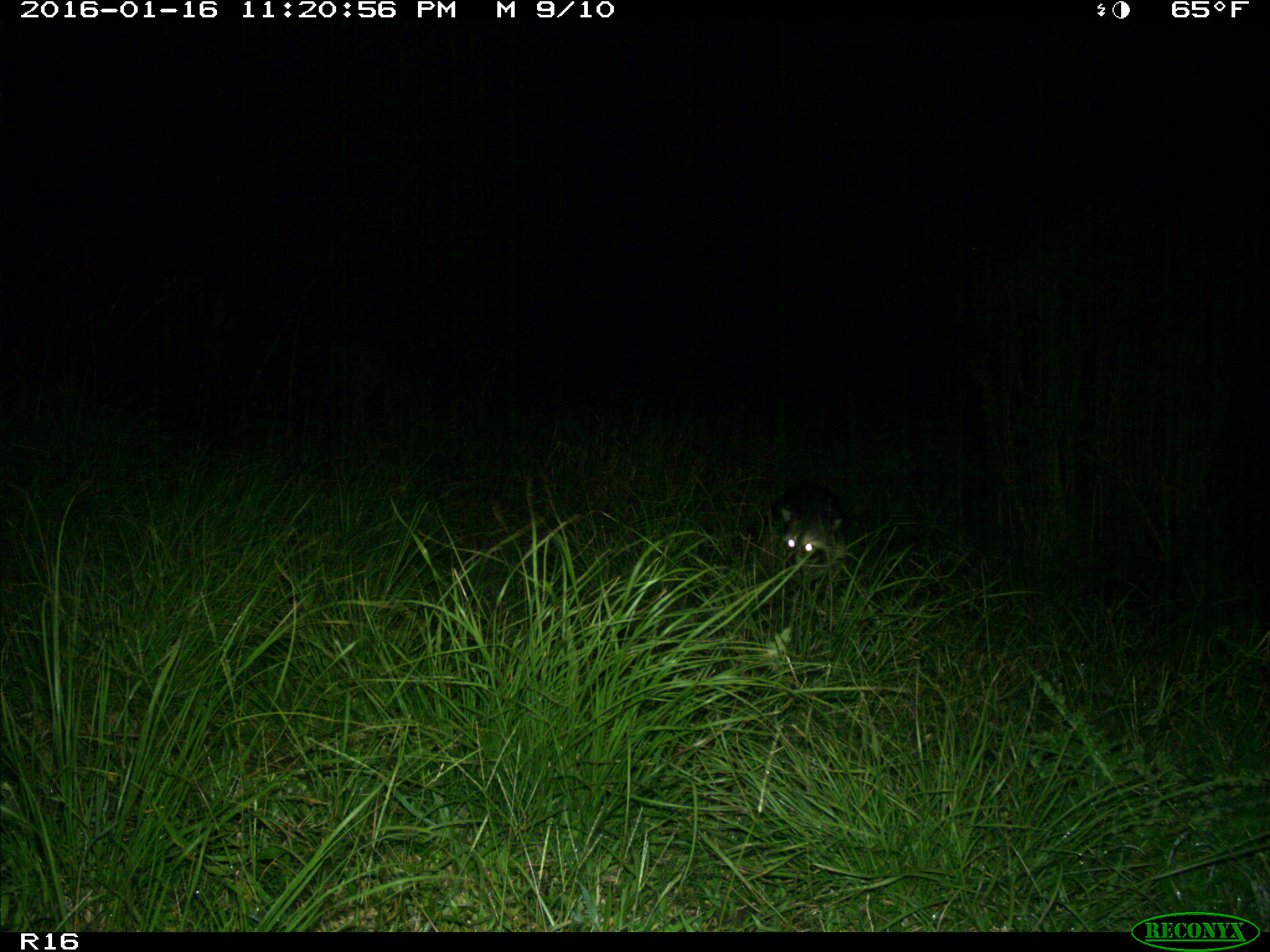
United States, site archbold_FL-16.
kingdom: Animalia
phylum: Chordata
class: Mammalia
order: Carnivora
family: Procyonidae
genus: Procyon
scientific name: Procyon lotor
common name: common raccoon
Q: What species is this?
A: Procyon lotor (common raccoon).